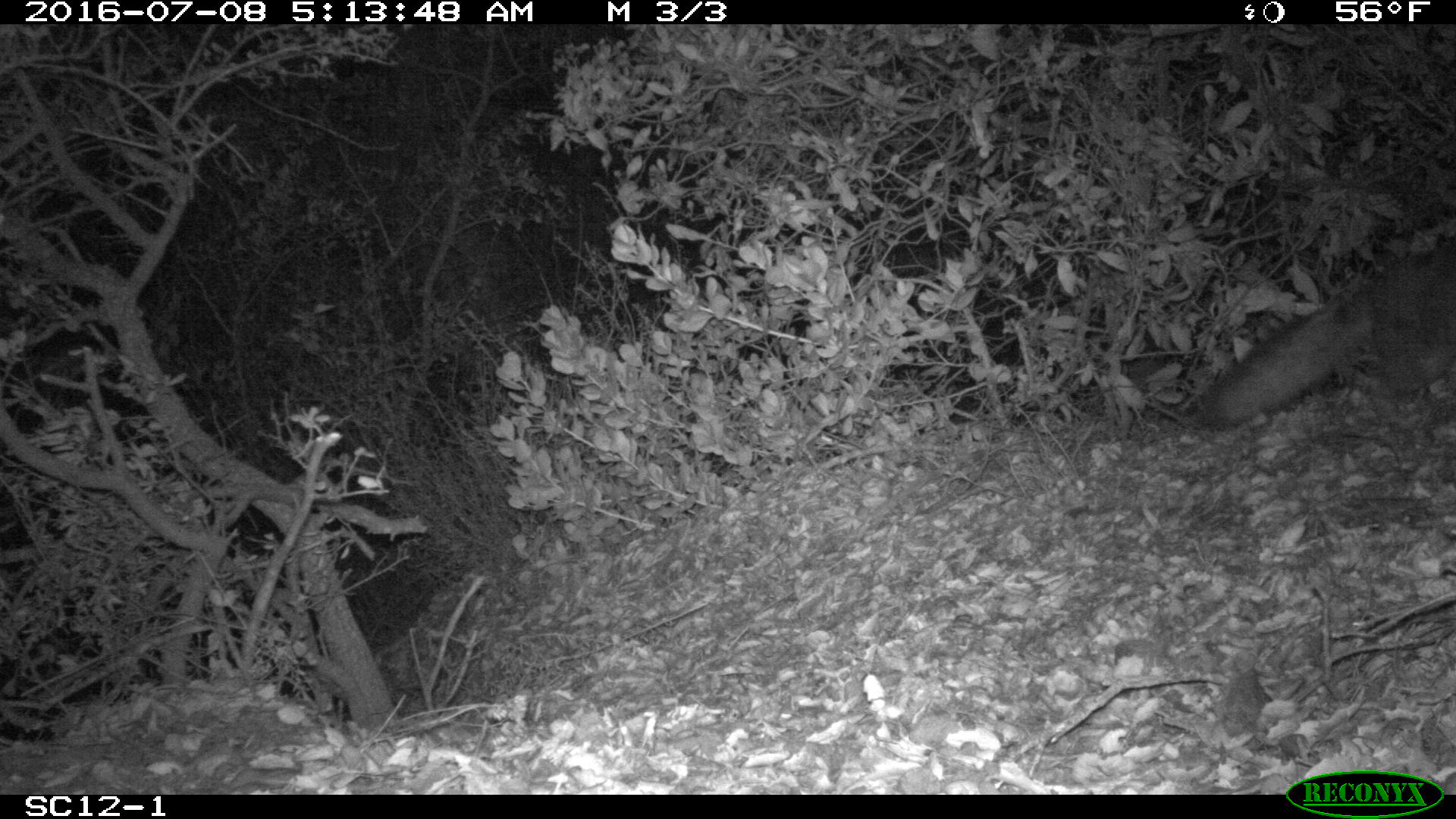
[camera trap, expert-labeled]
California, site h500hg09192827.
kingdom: Animalia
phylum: Chordata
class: Mammalia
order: Carnivora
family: Canidae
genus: Urocyon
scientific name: Urocyon littoralis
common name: island fox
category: fox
Fox (island fox) (Urocyon littoralis).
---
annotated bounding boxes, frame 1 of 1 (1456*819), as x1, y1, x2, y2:
fox: 1197, 241, 1455, 432